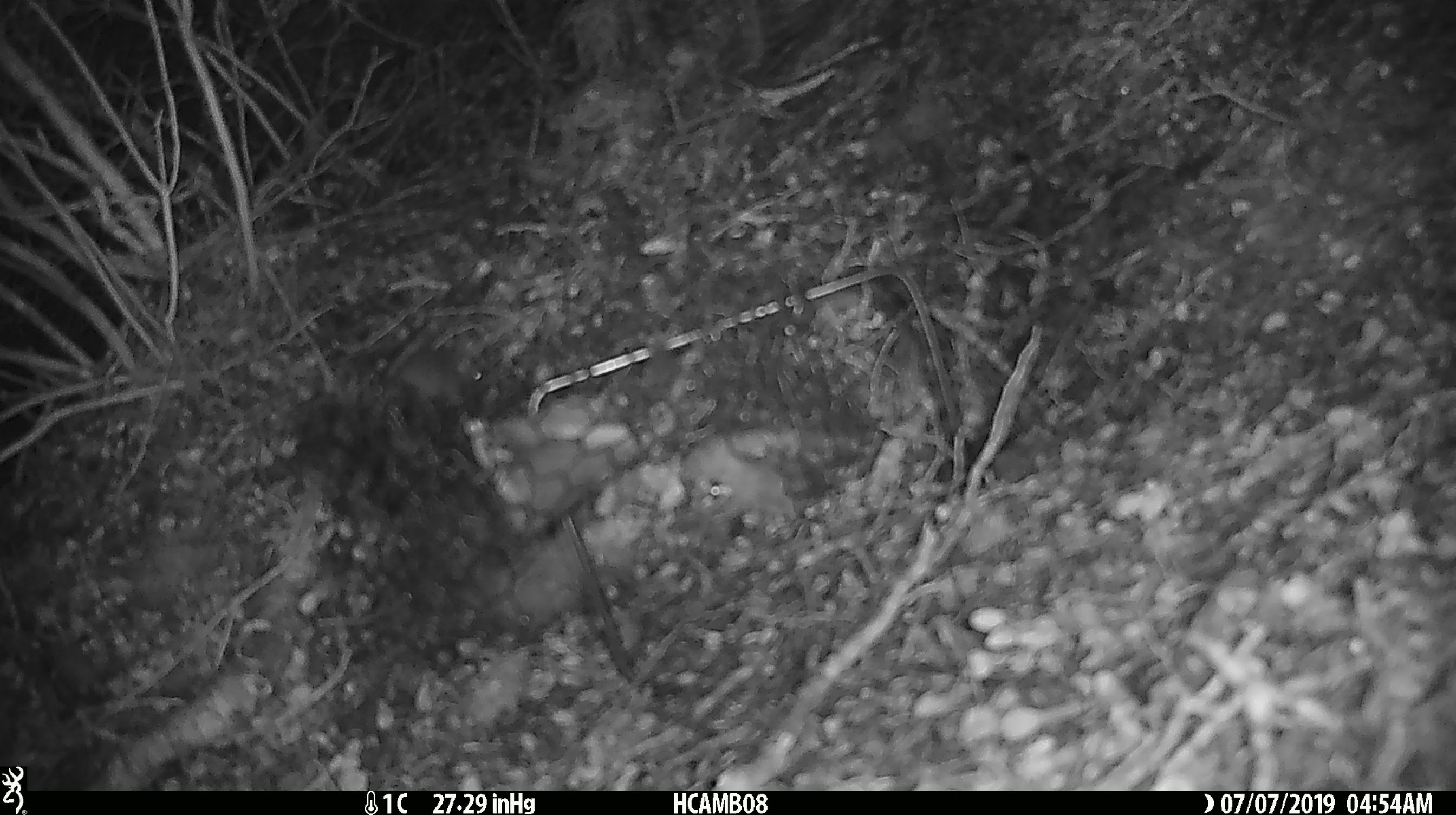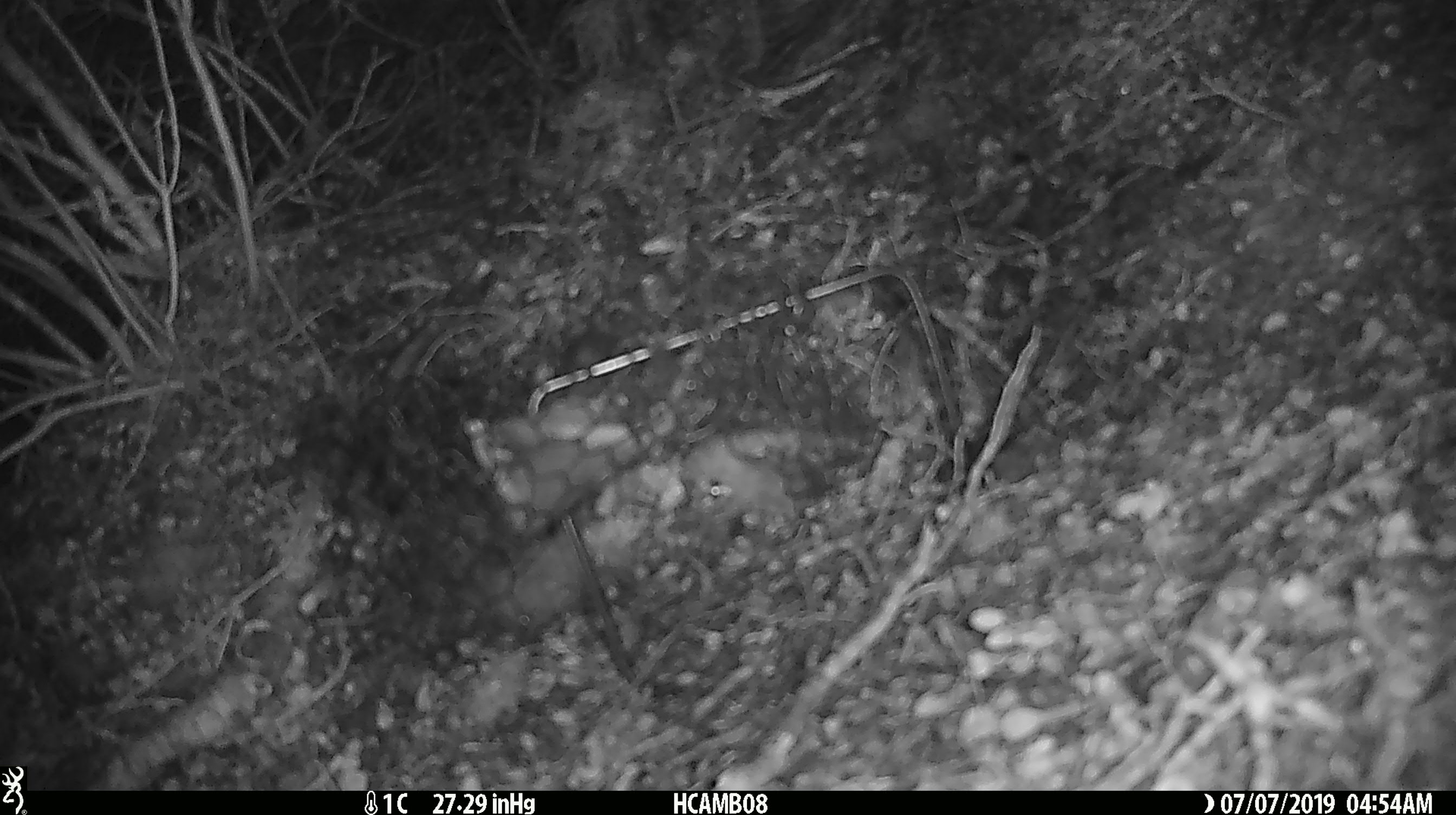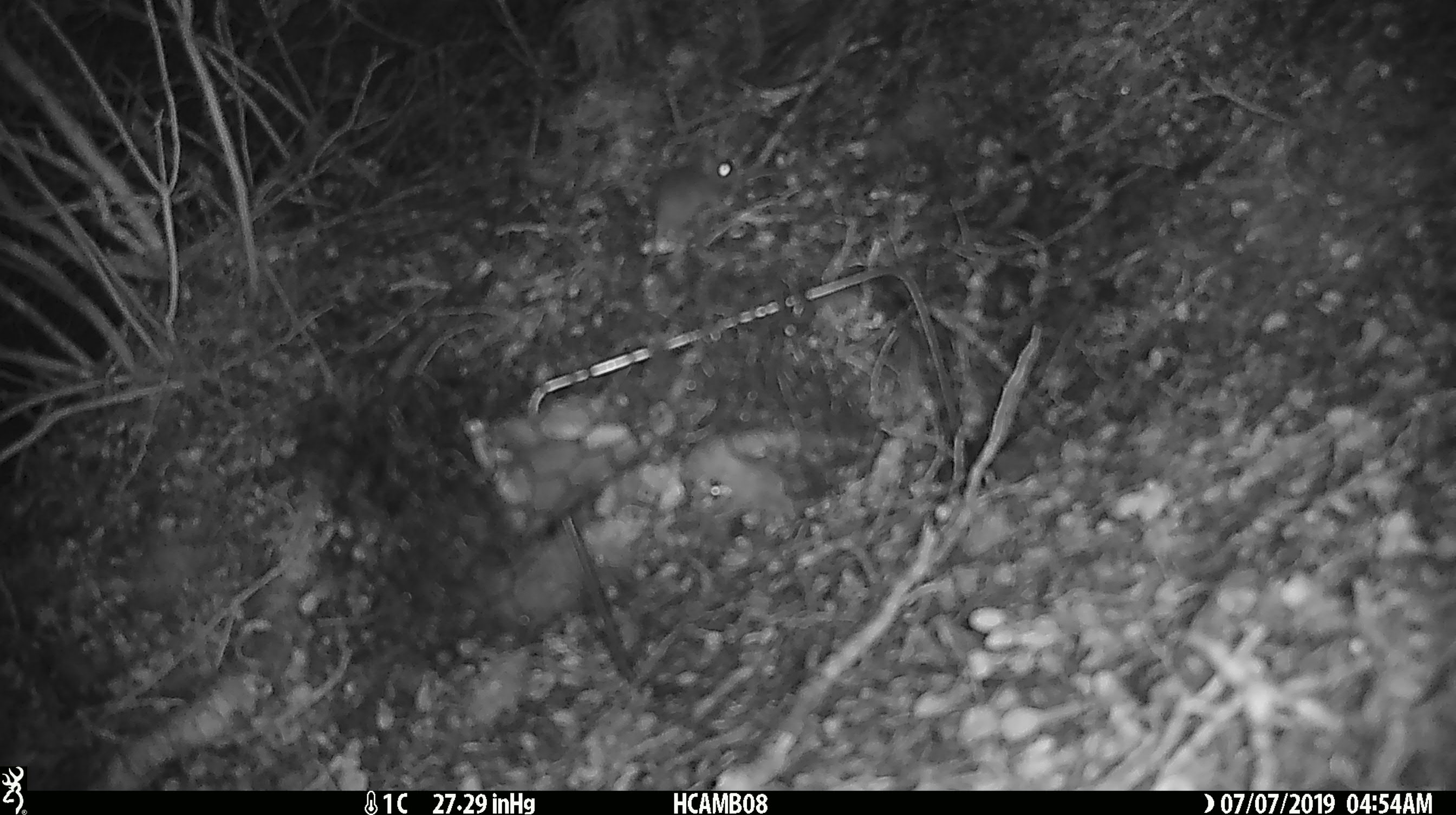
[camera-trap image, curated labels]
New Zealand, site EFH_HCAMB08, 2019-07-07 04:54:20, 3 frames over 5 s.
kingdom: Animalia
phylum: Chordata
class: Mammalia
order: Rodentia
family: Muridae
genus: Mus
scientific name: Mus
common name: mouse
Mouse (Mus).